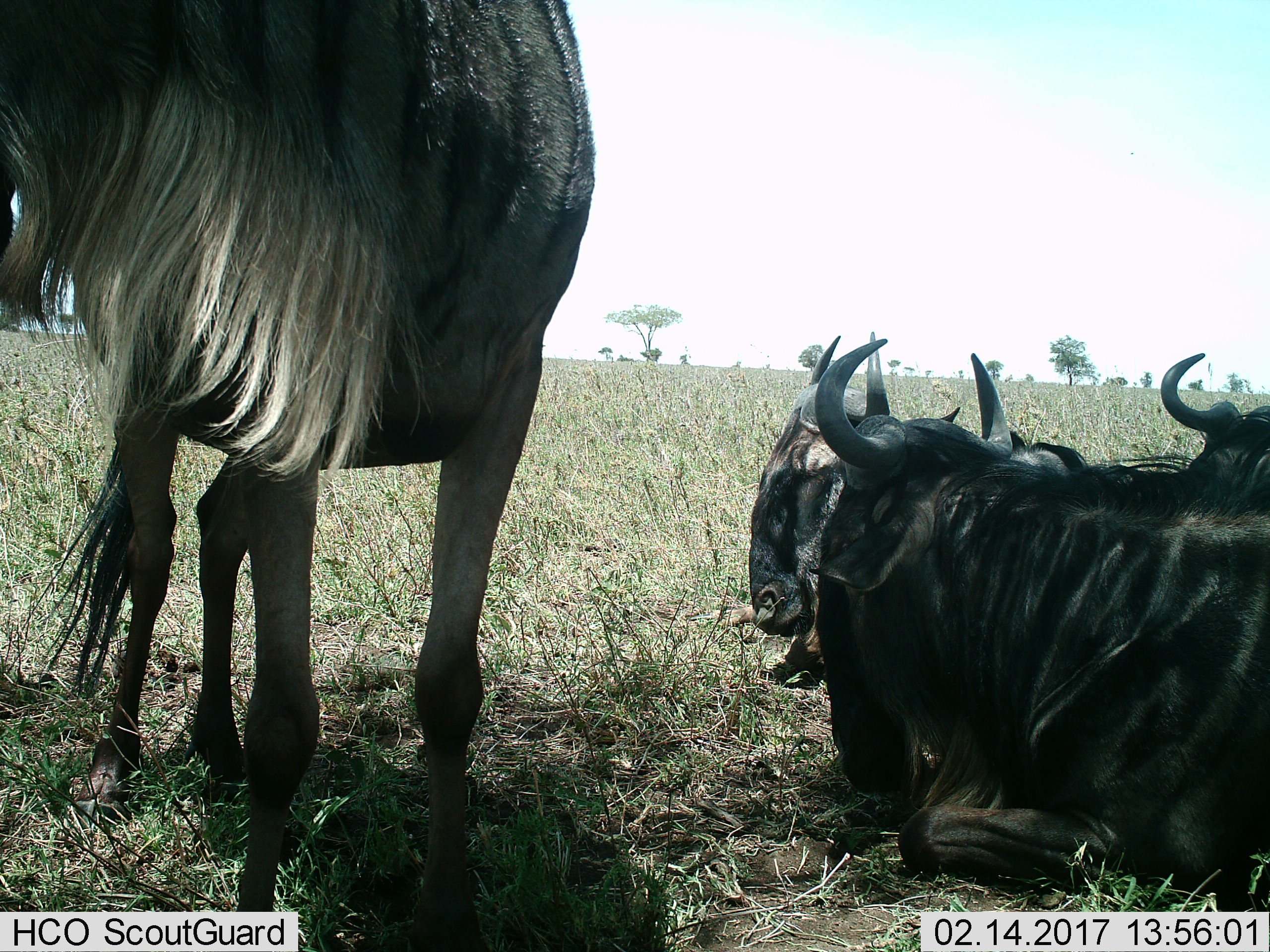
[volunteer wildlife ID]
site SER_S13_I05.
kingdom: Animalia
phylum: Chordata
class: Mammalia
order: Artiodactyla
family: Bovidae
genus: Connochaetes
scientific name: Connochaetes taurinus taurinus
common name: blue wildebeest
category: wildebeestblue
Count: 4.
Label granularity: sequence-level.